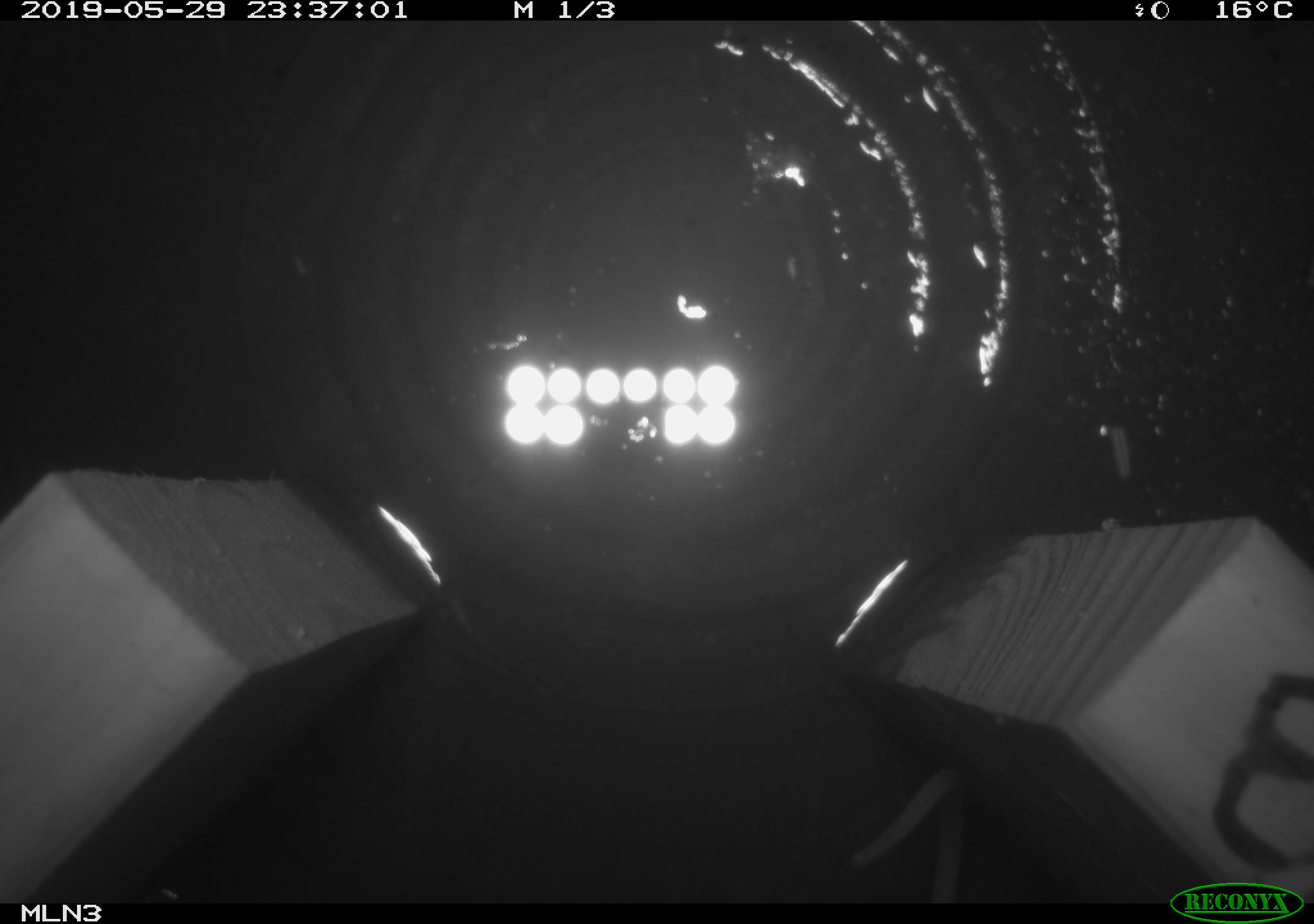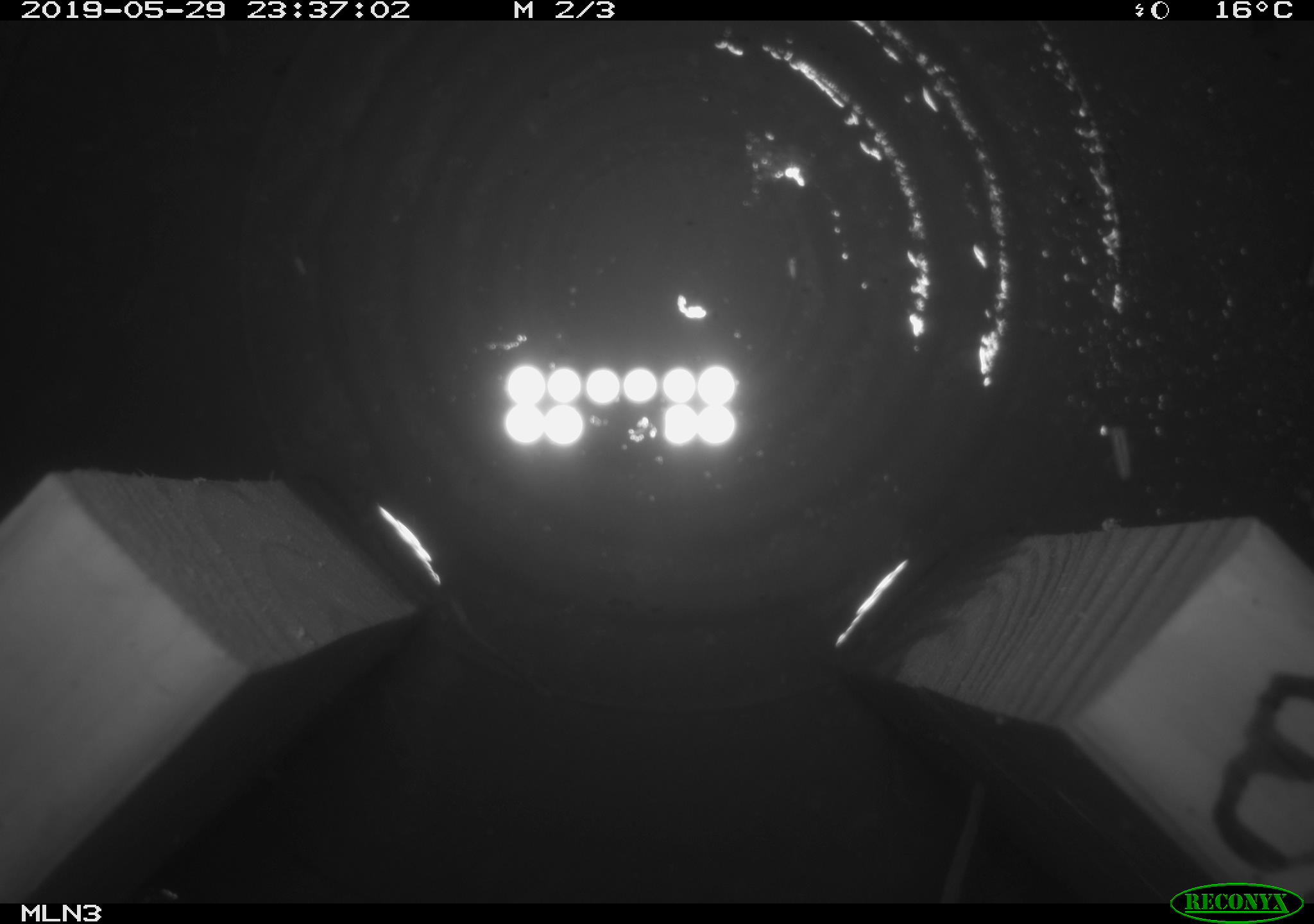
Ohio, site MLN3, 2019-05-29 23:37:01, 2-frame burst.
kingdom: Animalia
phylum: Chordata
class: Mammalia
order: Rodentia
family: Cricetidae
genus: Peromyscus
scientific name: Peromyscus leucopus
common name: white-footed mouse